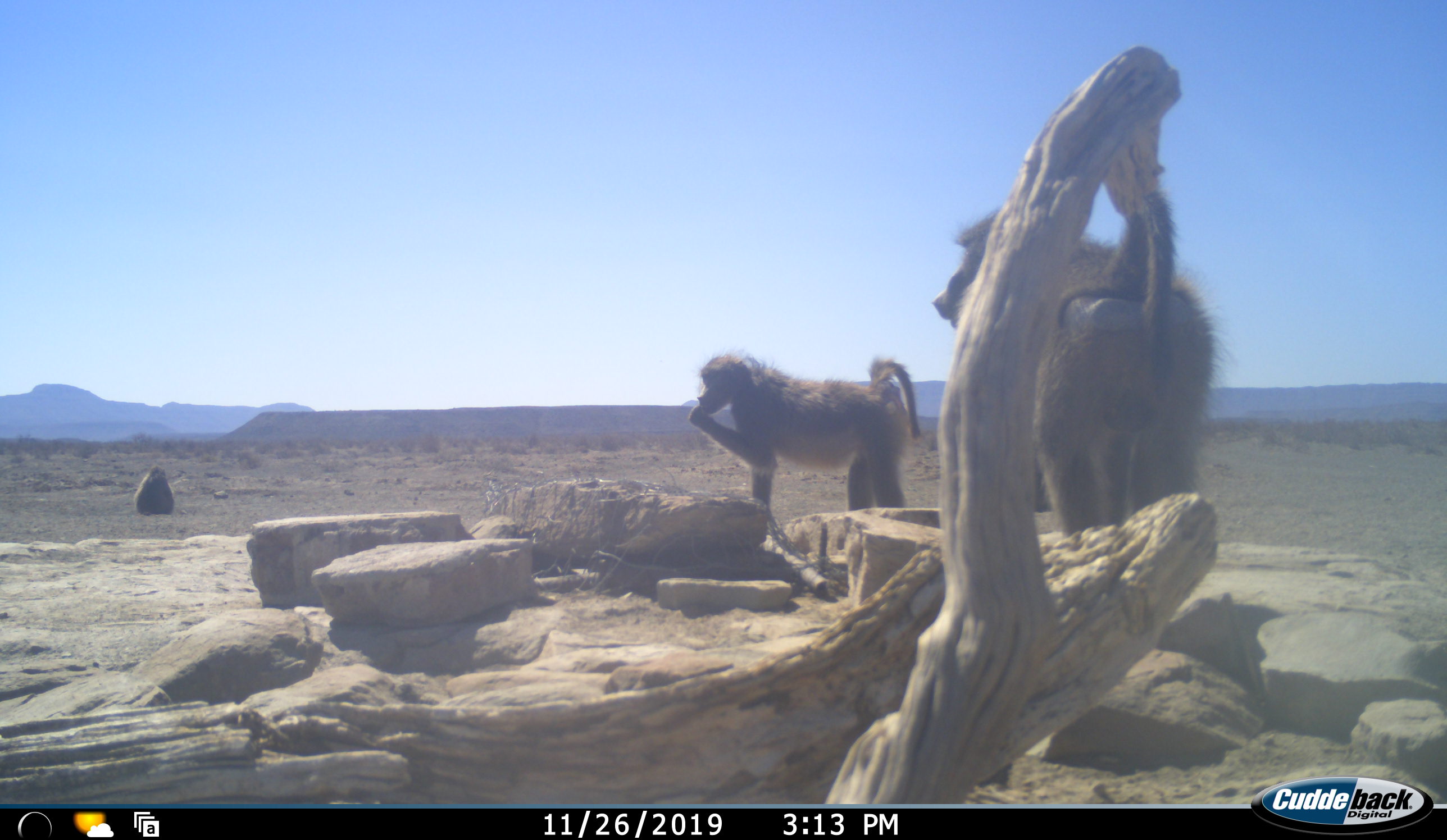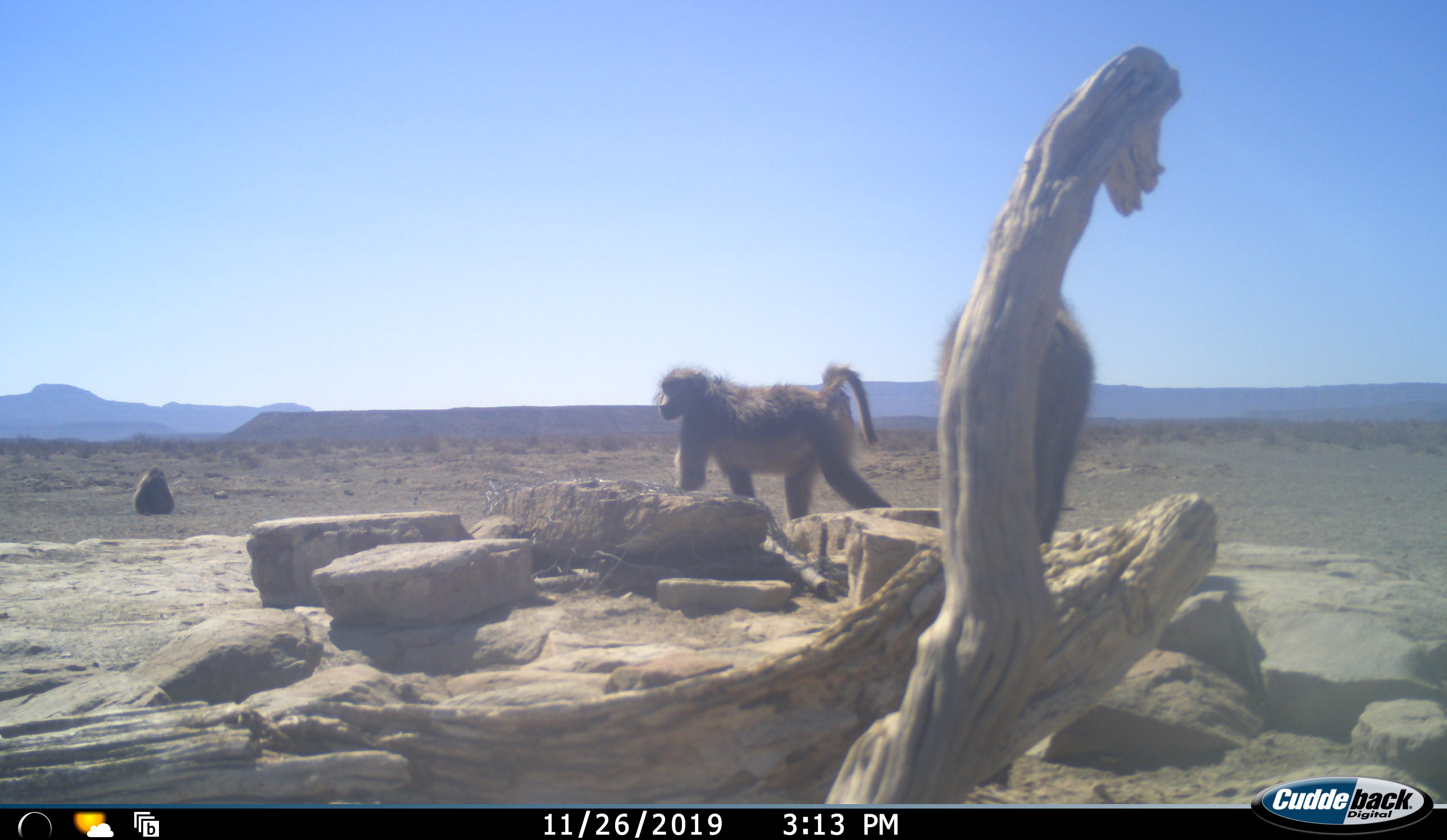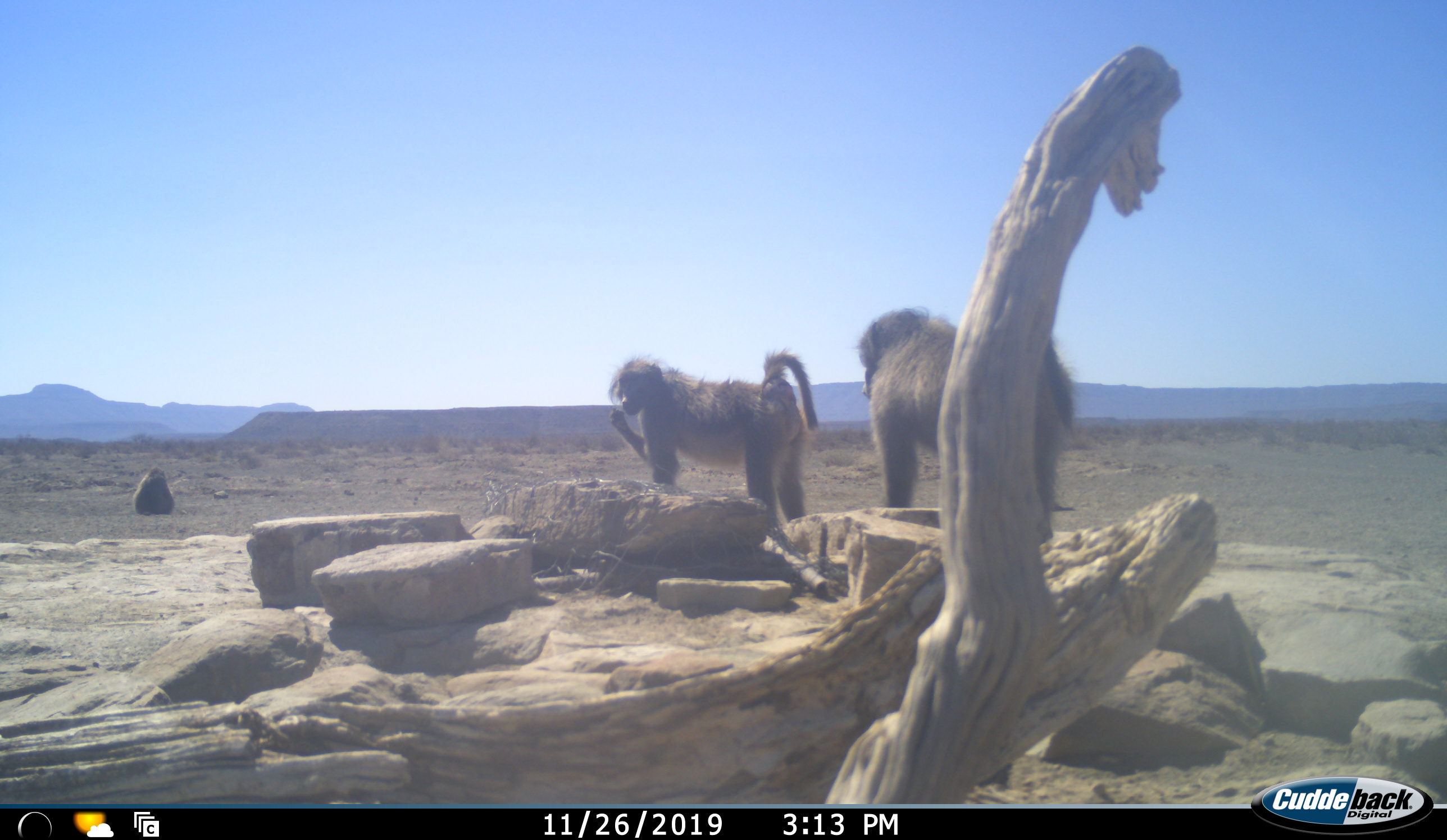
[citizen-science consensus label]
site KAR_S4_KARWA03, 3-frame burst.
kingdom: Animalia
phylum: Chordata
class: Mammalia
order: Primates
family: Cercopithecidae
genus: Papio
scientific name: Papio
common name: baboon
Baboon (Papio), count 3. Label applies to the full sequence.